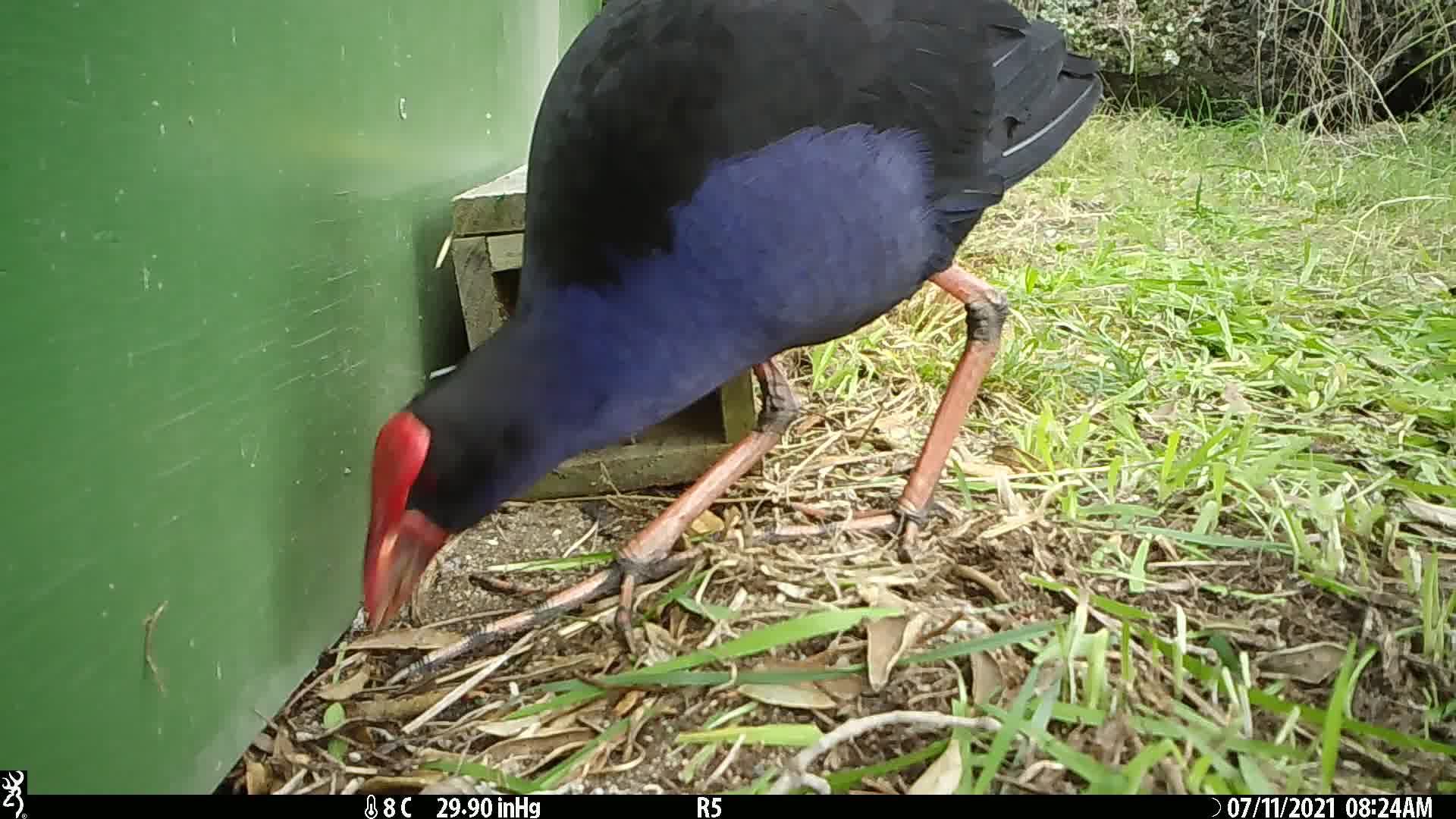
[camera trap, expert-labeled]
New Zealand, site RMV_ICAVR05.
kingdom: Animalia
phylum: Chordata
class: Aves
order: Gruiformes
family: Rallidae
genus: Porphyrio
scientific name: Porphyrio melanotus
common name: australasian swamphen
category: pukeko